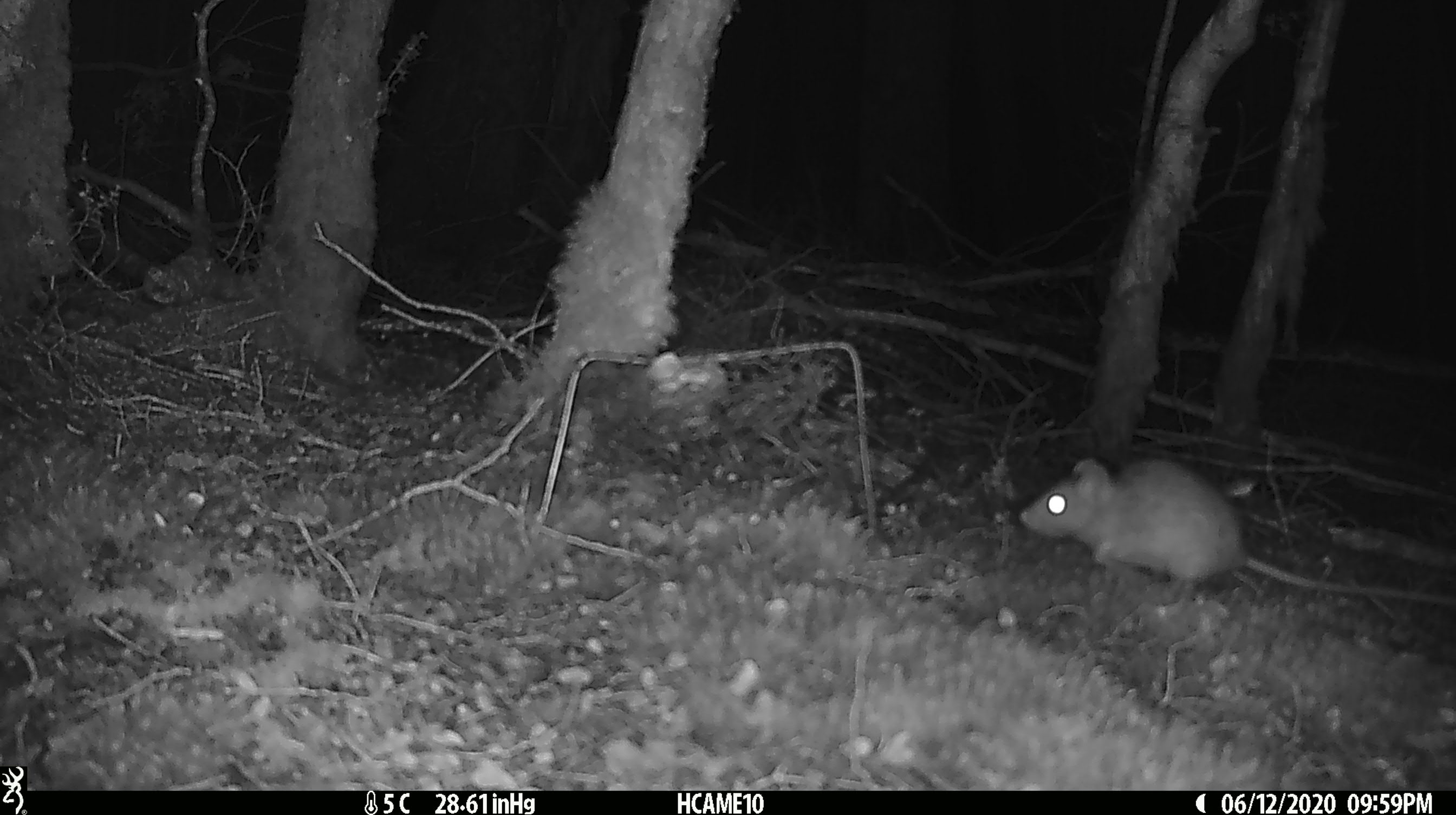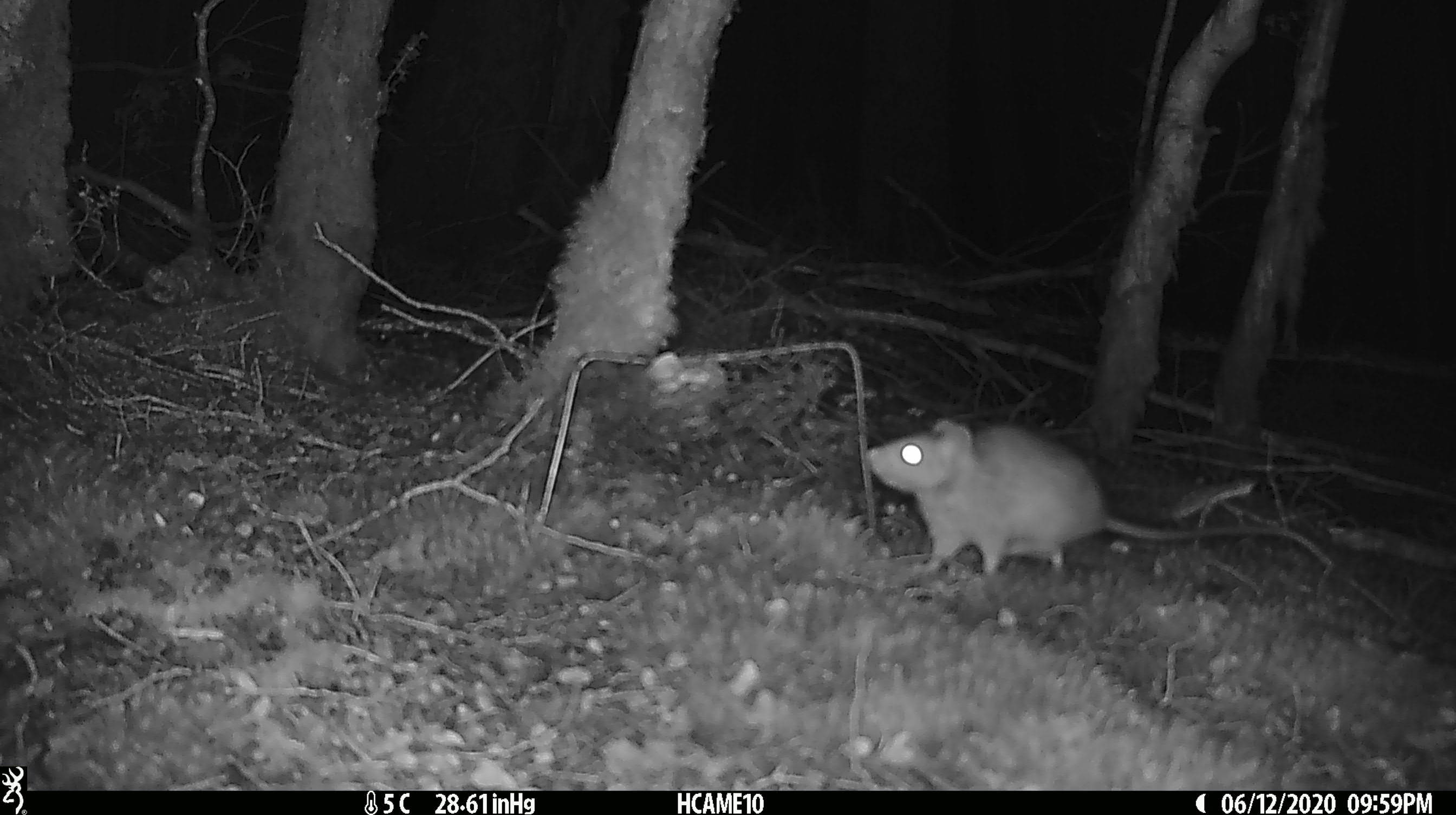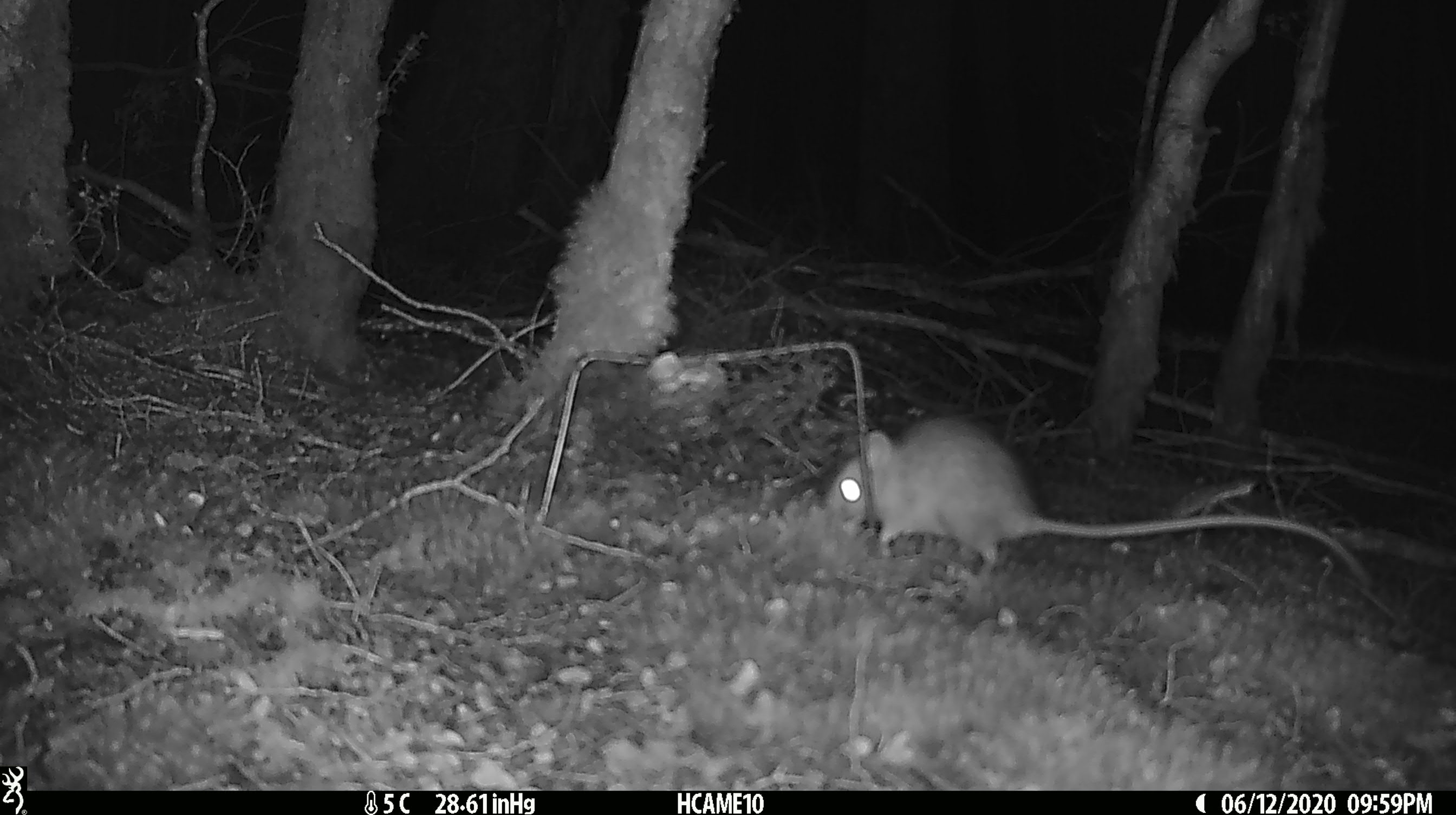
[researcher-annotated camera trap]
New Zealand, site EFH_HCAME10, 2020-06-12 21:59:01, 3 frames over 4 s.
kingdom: Animalia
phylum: Chordata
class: Mammalia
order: Rodentia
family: Muridae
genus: Rattus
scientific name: Rattus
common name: rat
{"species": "rat (Rattus)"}